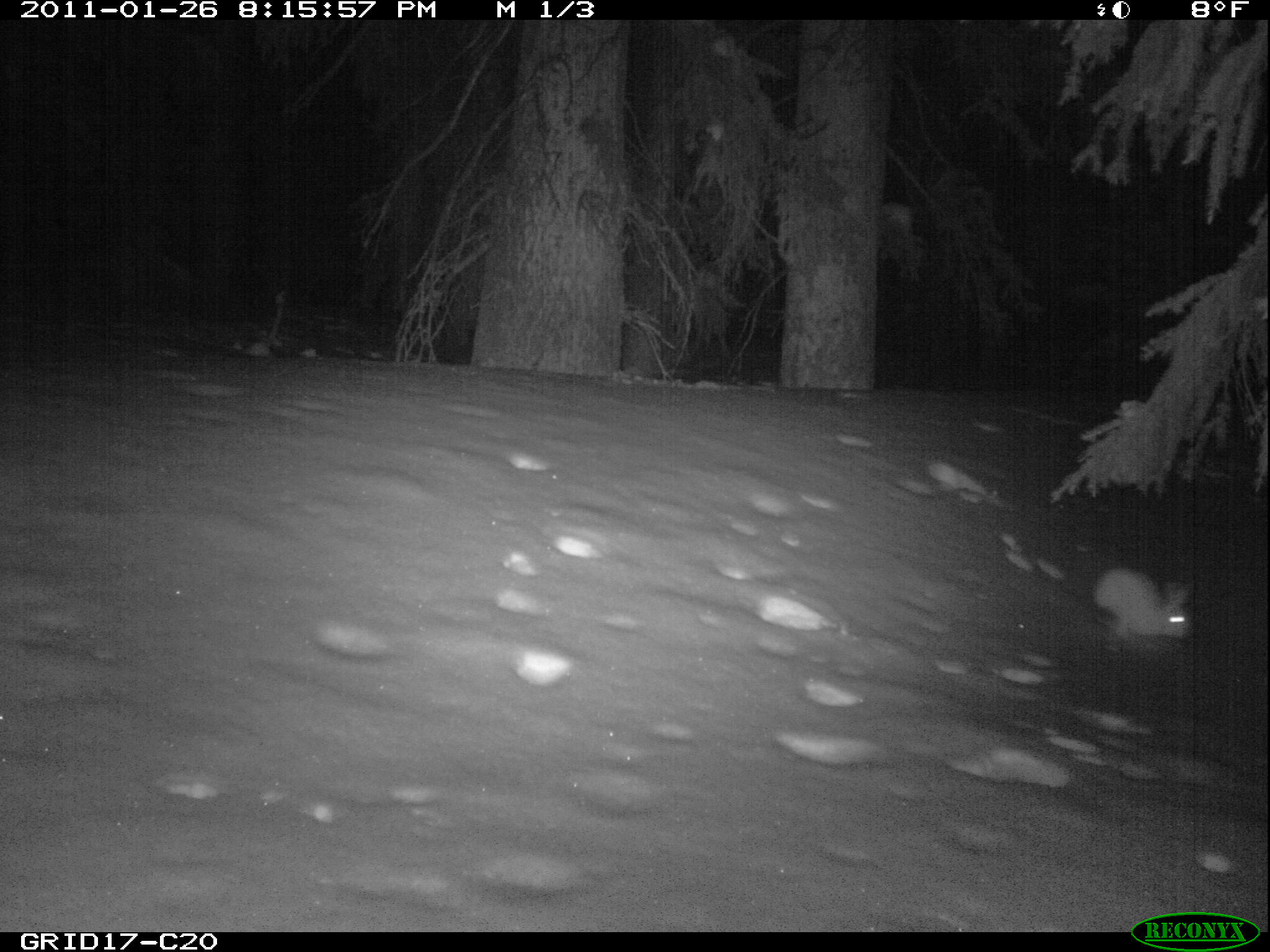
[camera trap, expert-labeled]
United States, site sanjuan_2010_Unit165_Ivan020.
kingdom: Animalia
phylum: Chordata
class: Mammalia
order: Lagomorpha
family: Leporidae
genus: Lepus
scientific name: Lepus americanus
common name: snowshoe hare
Lepus americanus (snowshoe hare).